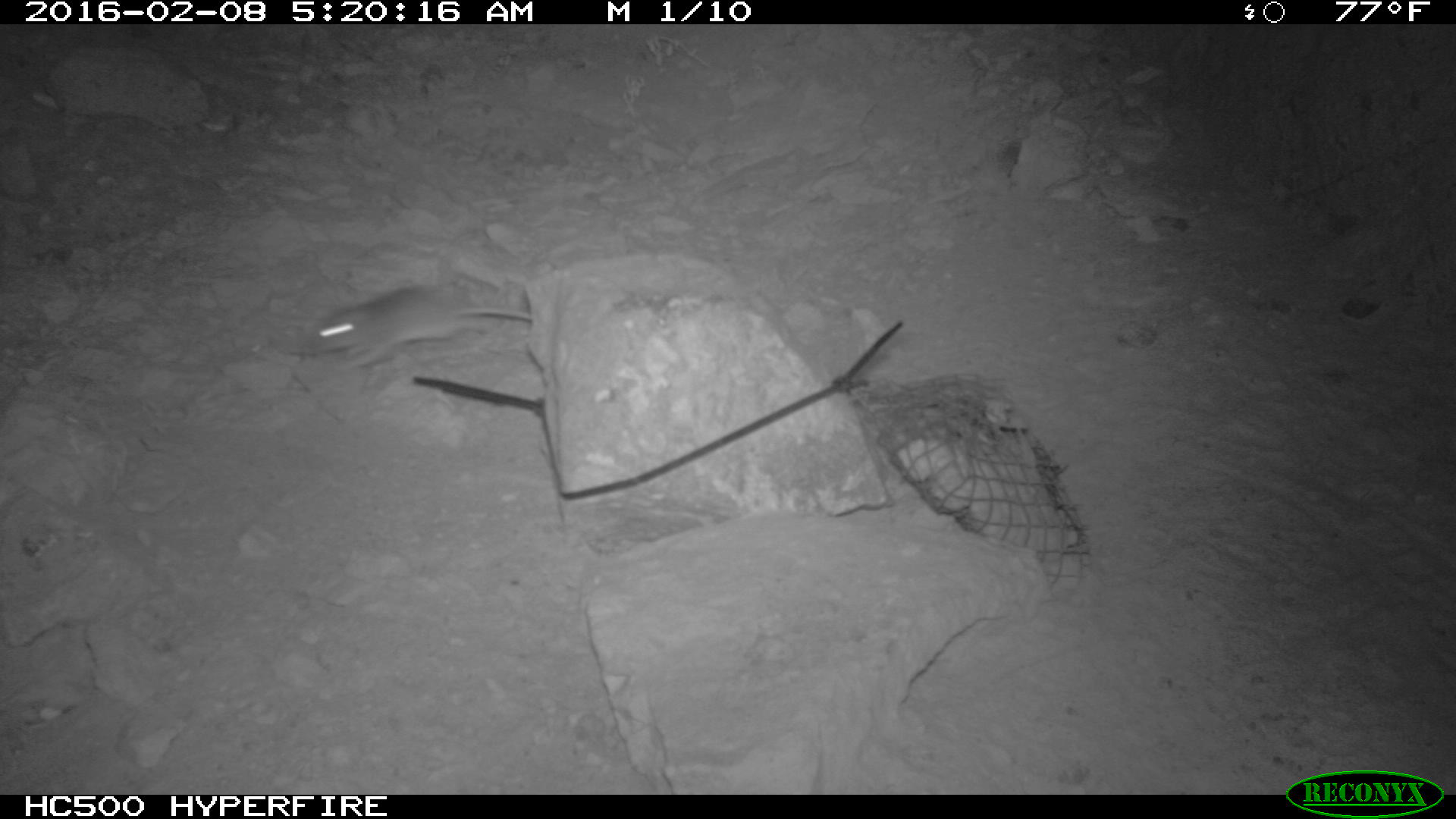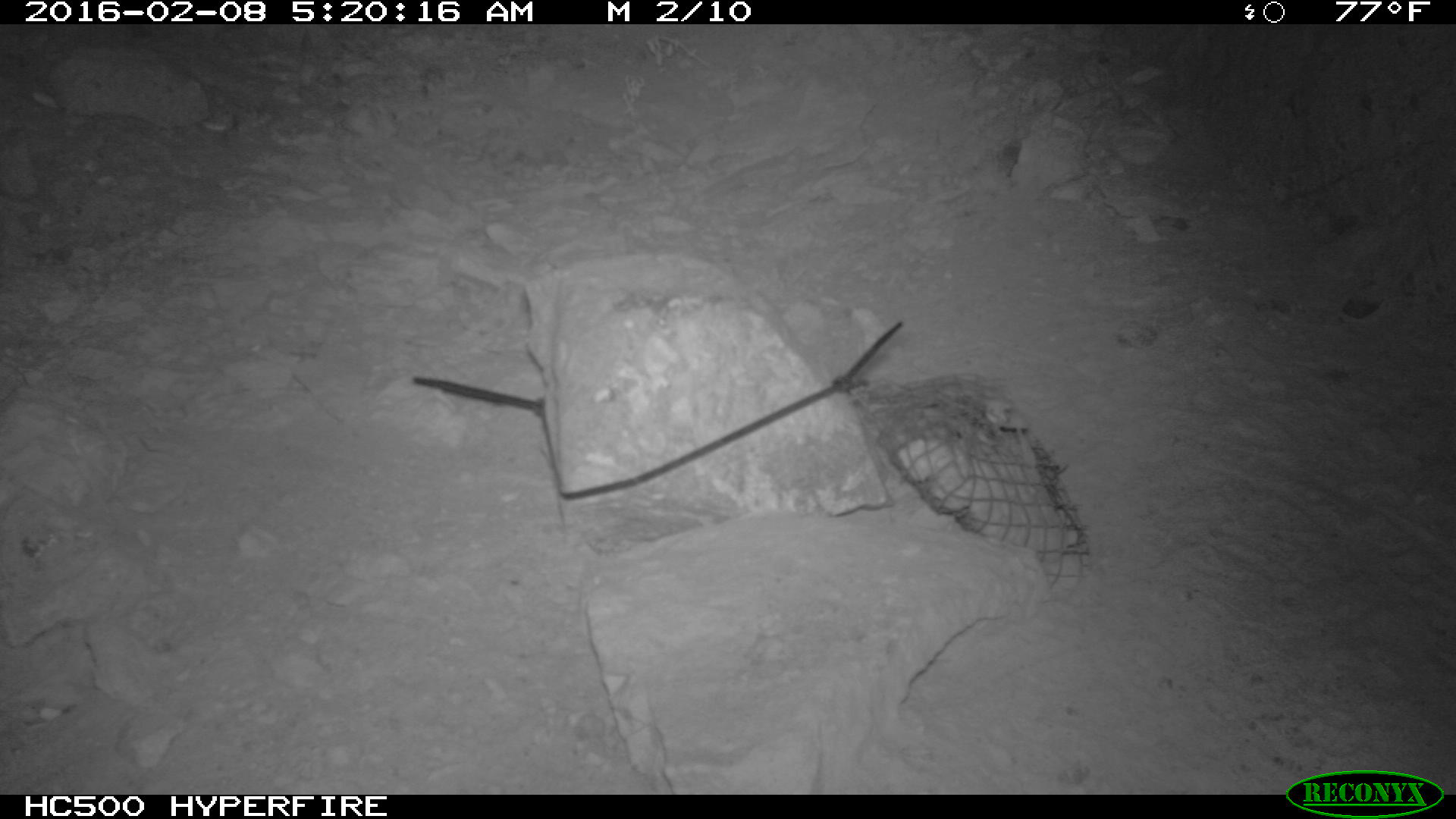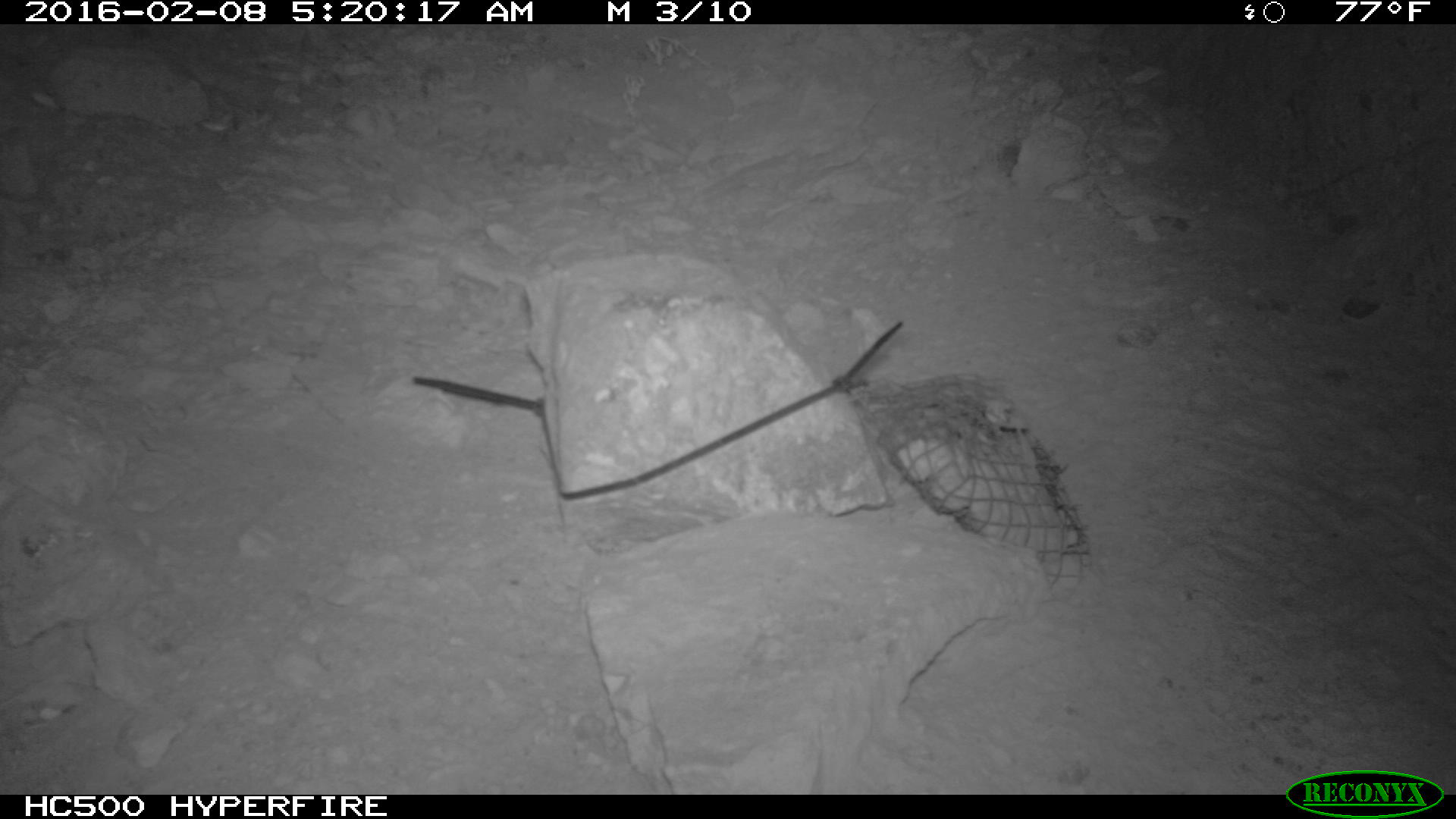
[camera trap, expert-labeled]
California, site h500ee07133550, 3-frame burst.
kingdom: Animalia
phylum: Chordata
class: Mammalia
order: Rodentia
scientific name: Rodentia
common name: rodent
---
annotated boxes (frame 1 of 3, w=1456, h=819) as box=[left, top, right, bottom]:
rodent: box=[293, 285, 531, 363]